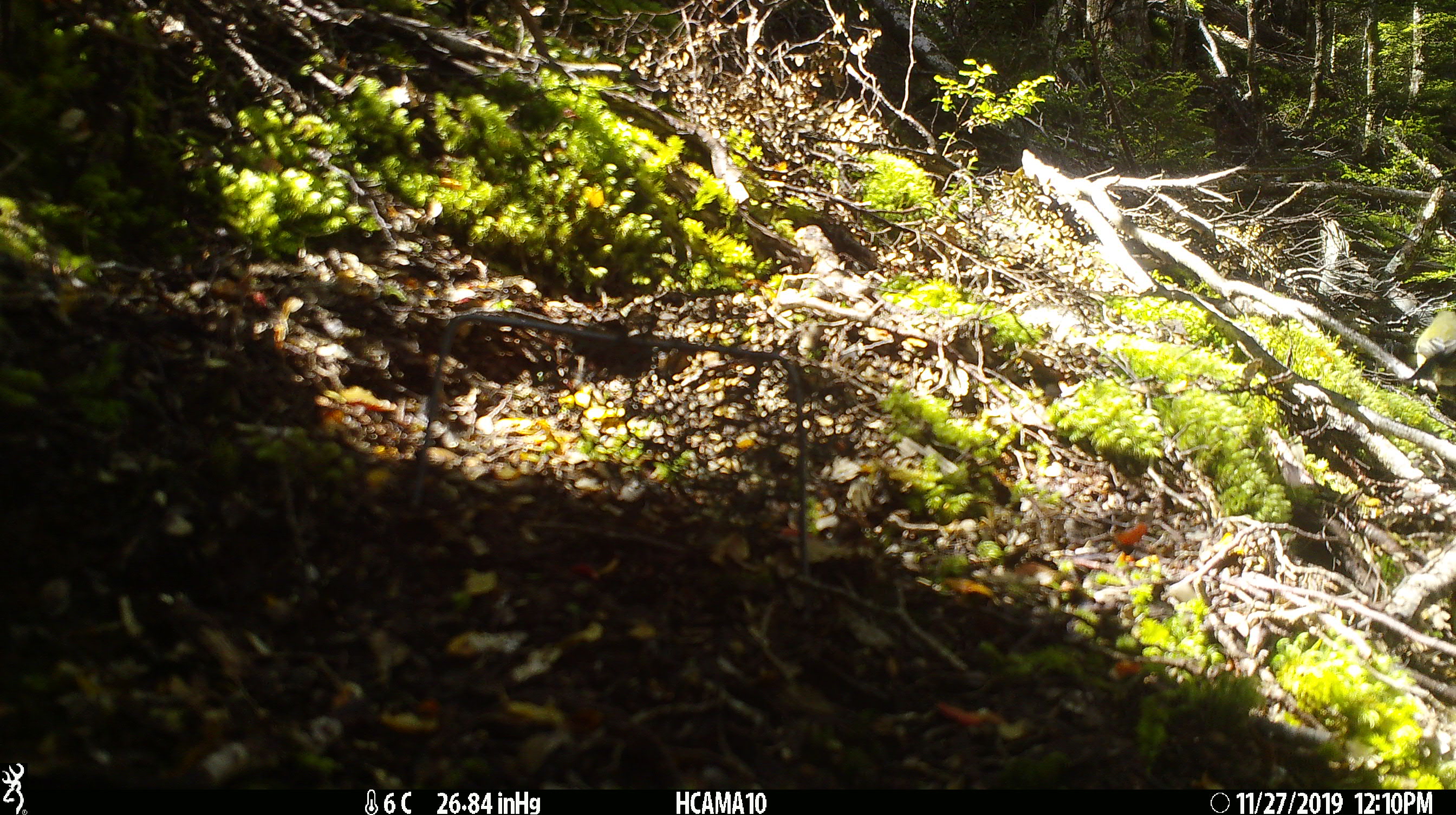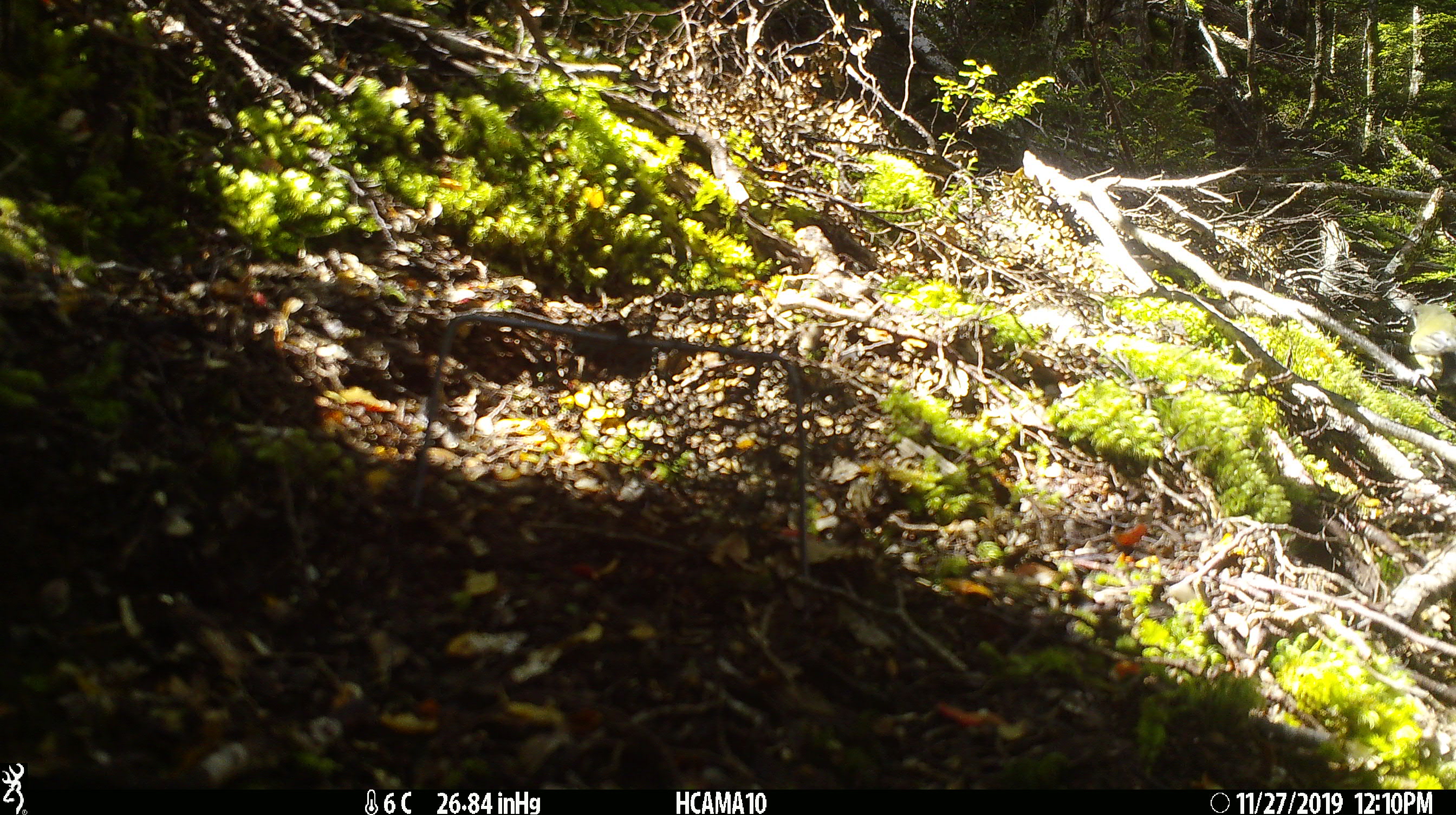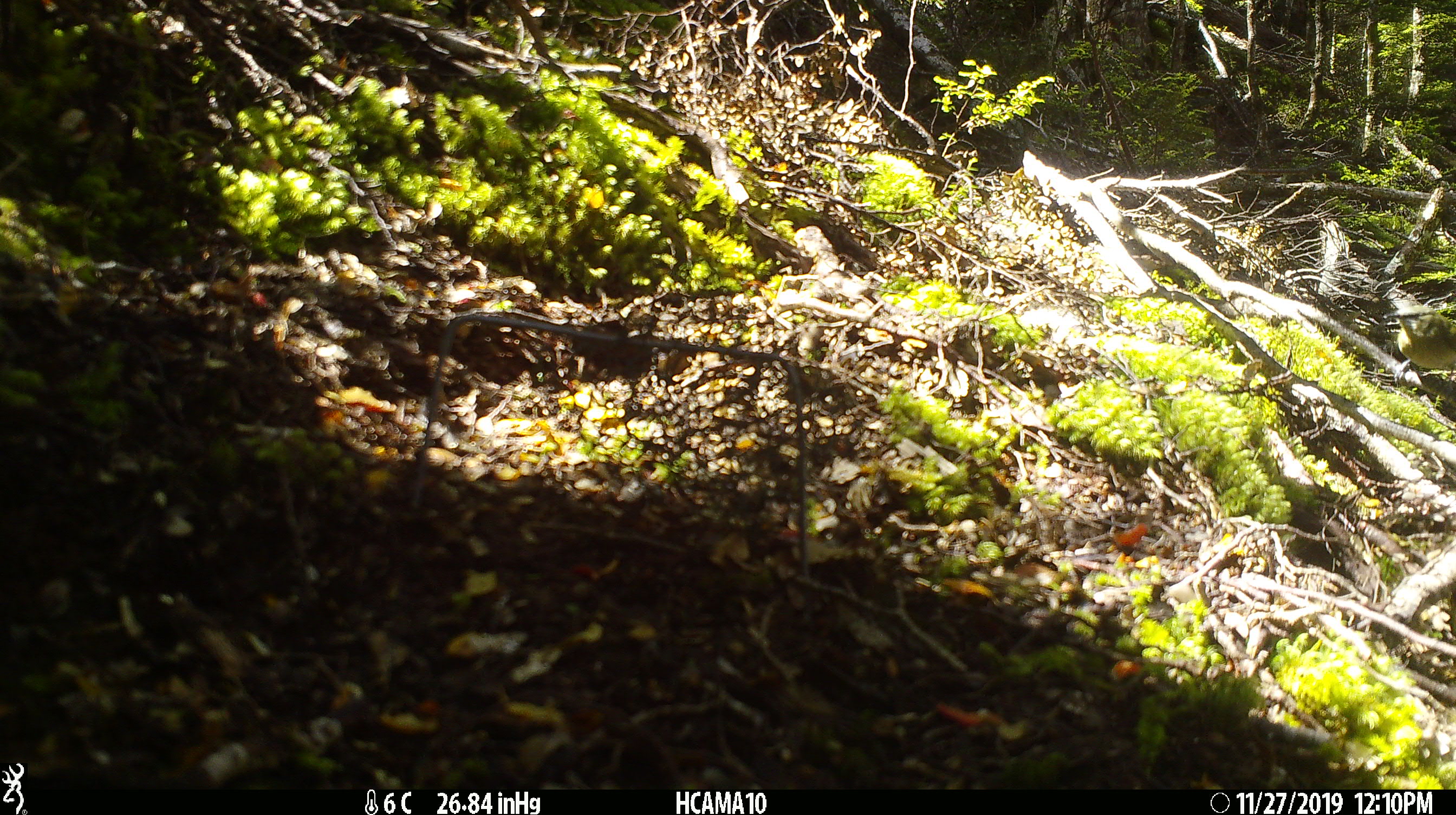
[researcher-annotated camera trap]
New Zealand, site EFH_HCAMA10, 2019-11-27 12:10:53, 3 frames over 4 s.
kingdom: Animalia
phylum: Chordata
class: Aves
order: Passeriformes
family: Meliphagidae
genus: Anthornis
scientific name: Anthornis melanura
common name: new zealand bellbird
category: bellbird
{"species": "bellbird (new zealand bellbird) (Anthornis melanura)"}